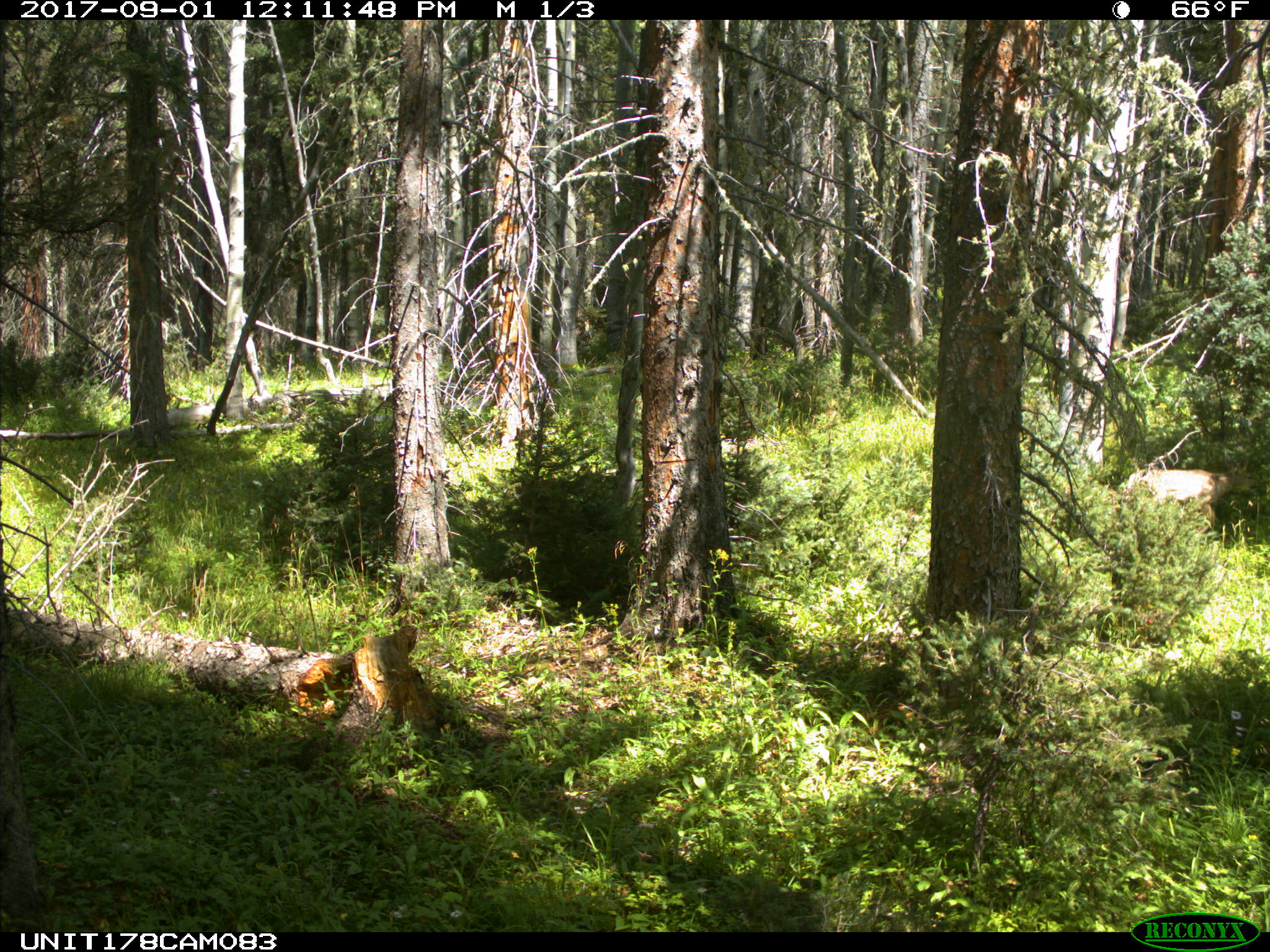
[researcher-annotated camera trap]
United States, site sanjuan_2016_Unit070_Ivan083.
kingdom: Animalia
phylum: Chordata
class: Mammalia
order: Artiodactyla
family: Cervidae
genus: Odocoileus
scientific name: Odocoileus hemionus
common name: mule deer